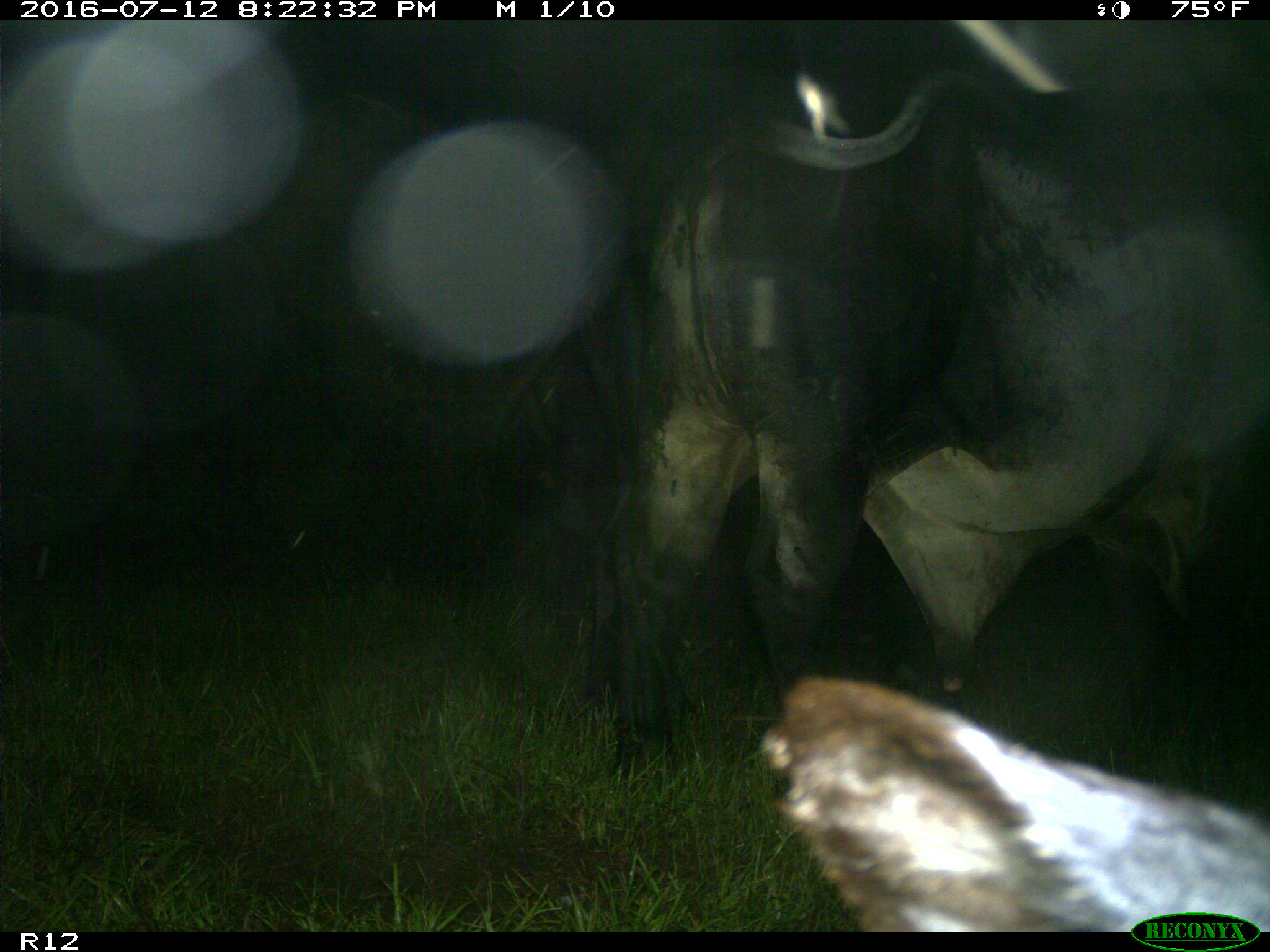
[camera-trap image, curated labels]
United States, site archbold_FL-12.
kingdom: Animalia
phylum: Chordata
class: Mammalia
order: Artiodactyla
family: Bovidae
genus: Bos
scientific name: Bos taurus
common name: domestic cow